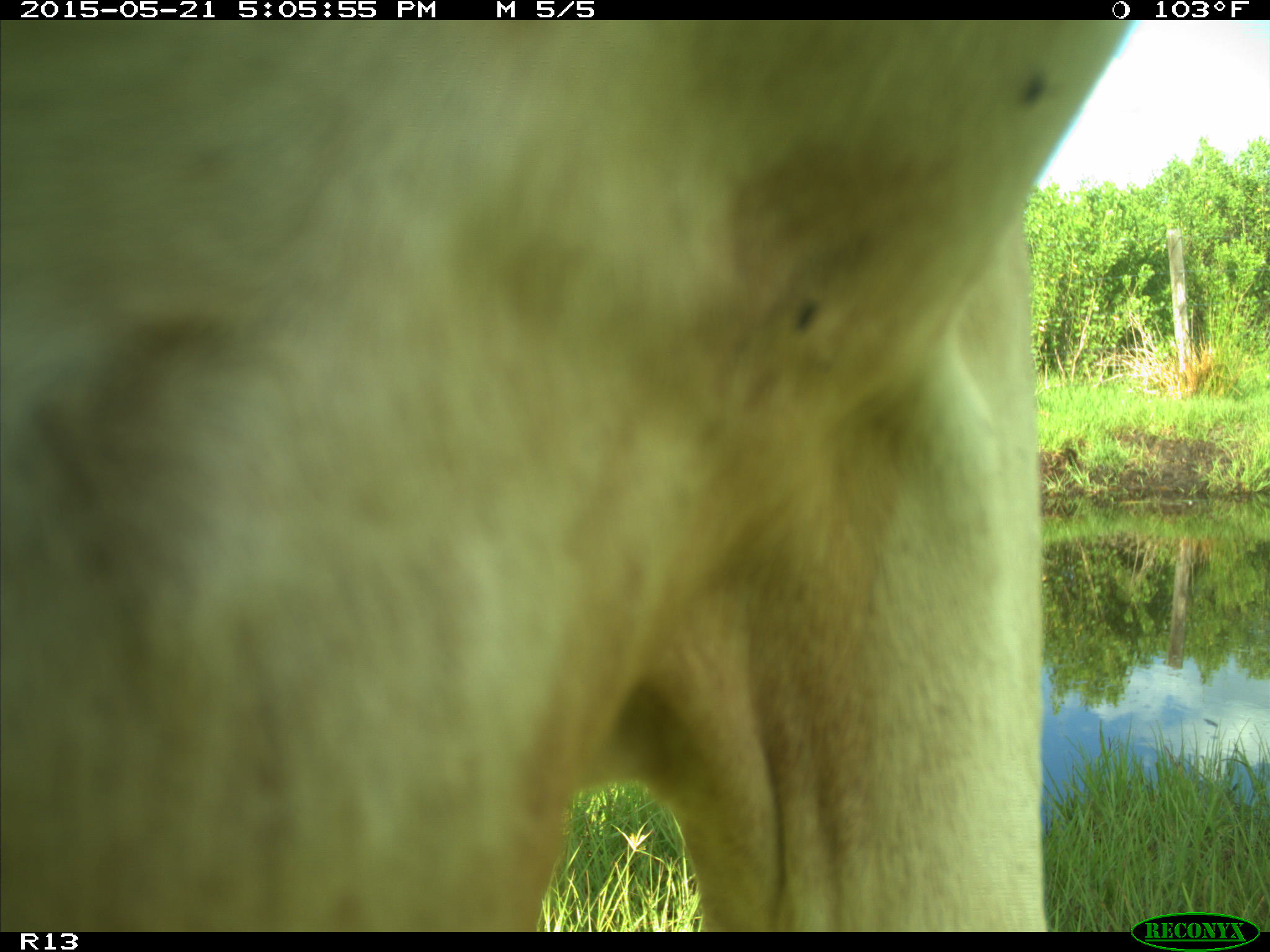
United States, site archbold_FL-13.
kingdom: Animalia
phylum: Chordata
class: Mammalia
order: Artiodactyla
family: Bovidae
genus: Bos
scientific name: Bos taurus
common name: domestic cow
Bos taurus (domestic cow).